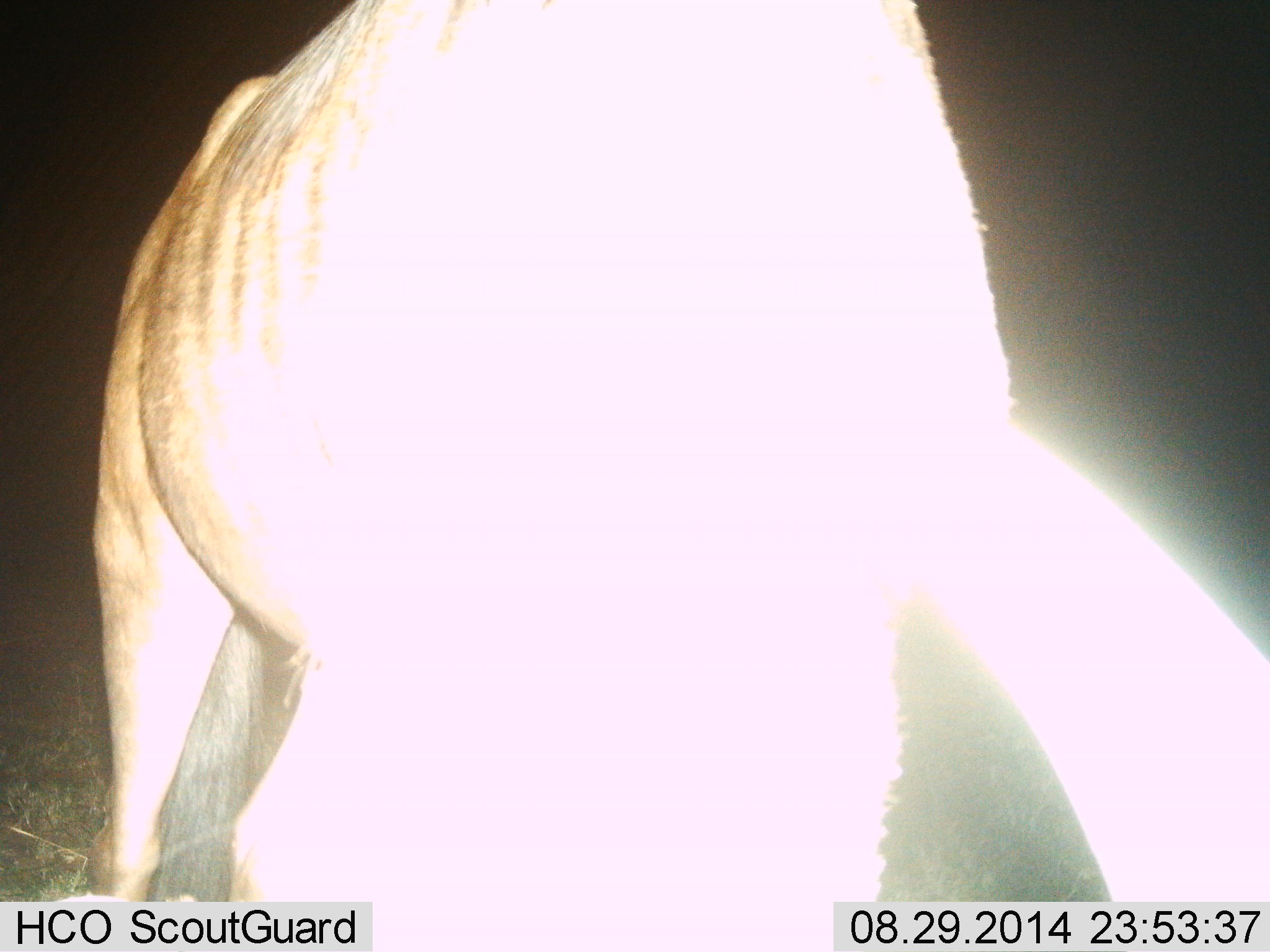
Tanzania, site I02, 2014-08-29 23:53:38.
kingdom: Animalia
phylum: Chordata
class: Mammalia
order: Artiodactyla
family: Bovidae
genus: Connochaetes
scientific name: Connochaetes taurinus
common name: blue wildebeest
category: wildebeest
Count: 1.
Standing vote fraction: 80%.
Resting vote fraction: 0%.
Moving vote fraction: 0%.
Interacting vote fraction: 0%.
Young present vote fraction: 0%.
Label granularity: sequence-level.